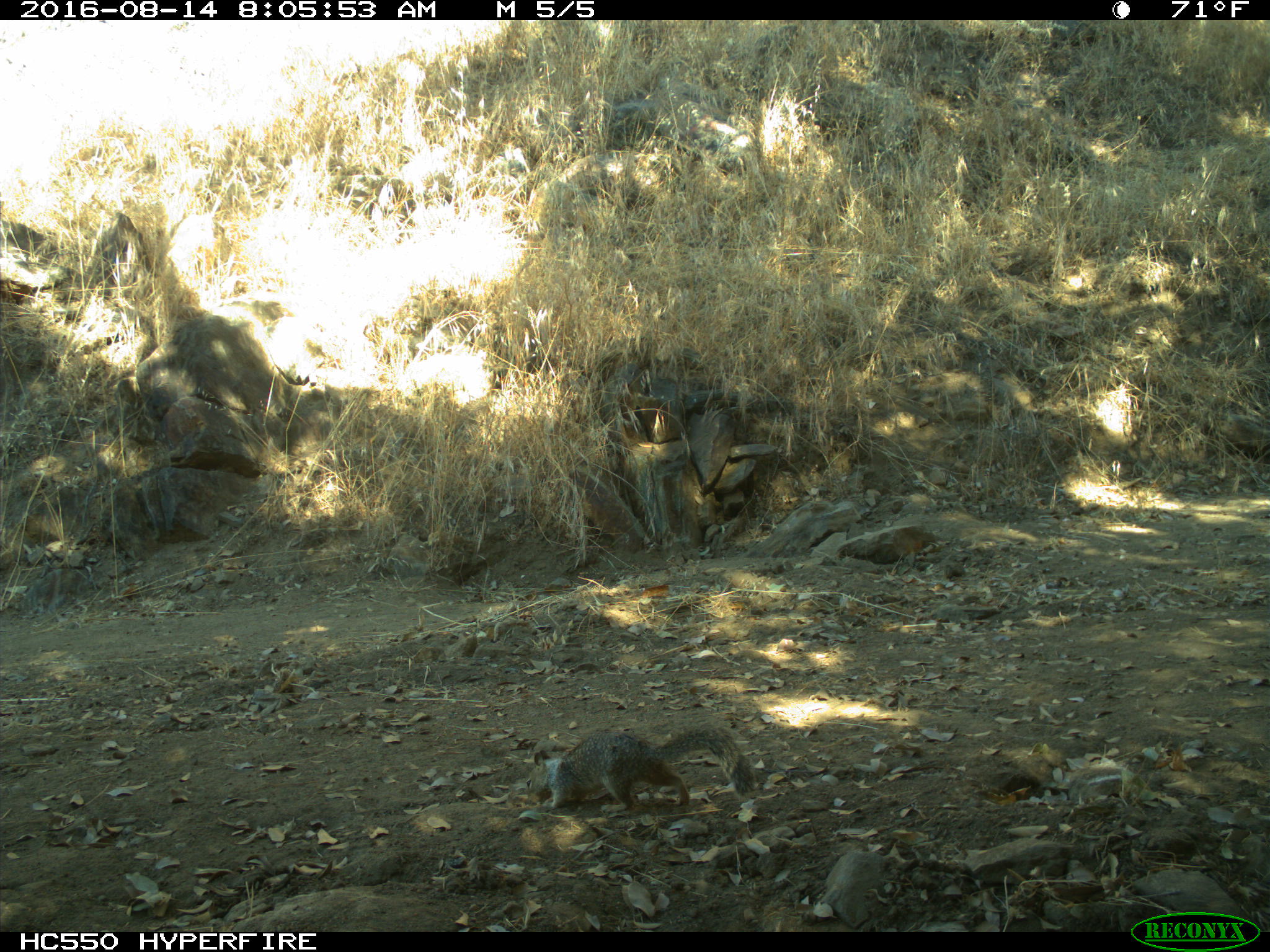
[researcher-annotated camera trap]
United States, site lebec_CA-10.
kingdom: Animalia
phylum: Chordata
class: Mammalia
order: Rodentia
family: Sciuridae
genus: Otospermophilus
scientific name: Otospermophilus beecheyi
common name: california ground squirrel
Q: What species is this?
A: Otospermophilus beecheyi (california ground squirrel).